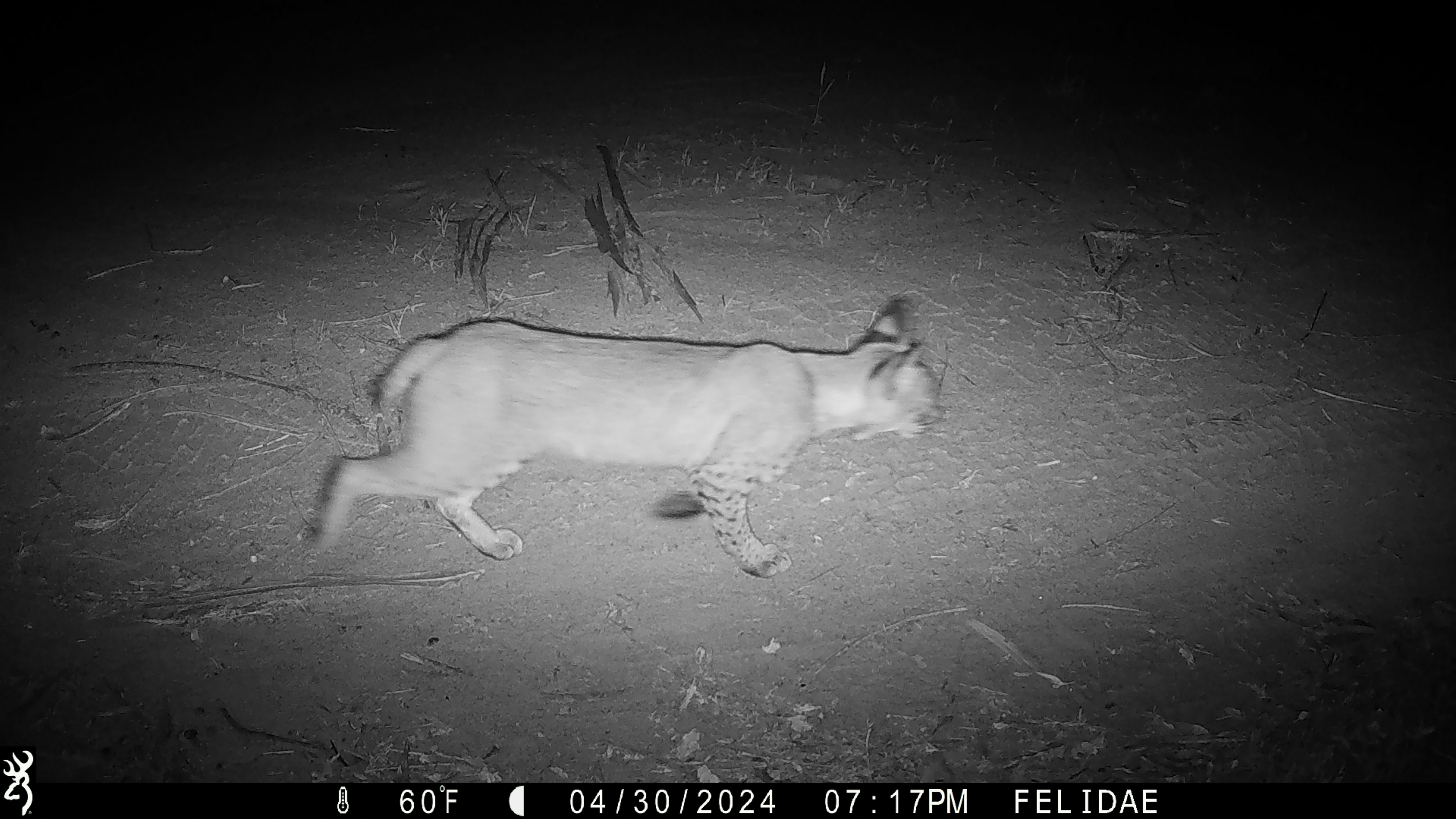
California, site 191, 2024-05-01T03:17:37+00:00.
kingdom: Animalia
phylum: Chordata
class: Mammalia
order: Carnivora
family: Felidae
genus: Lynx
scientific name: Lynx rufus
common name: bobcat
Bobcat (Lynx rufus).